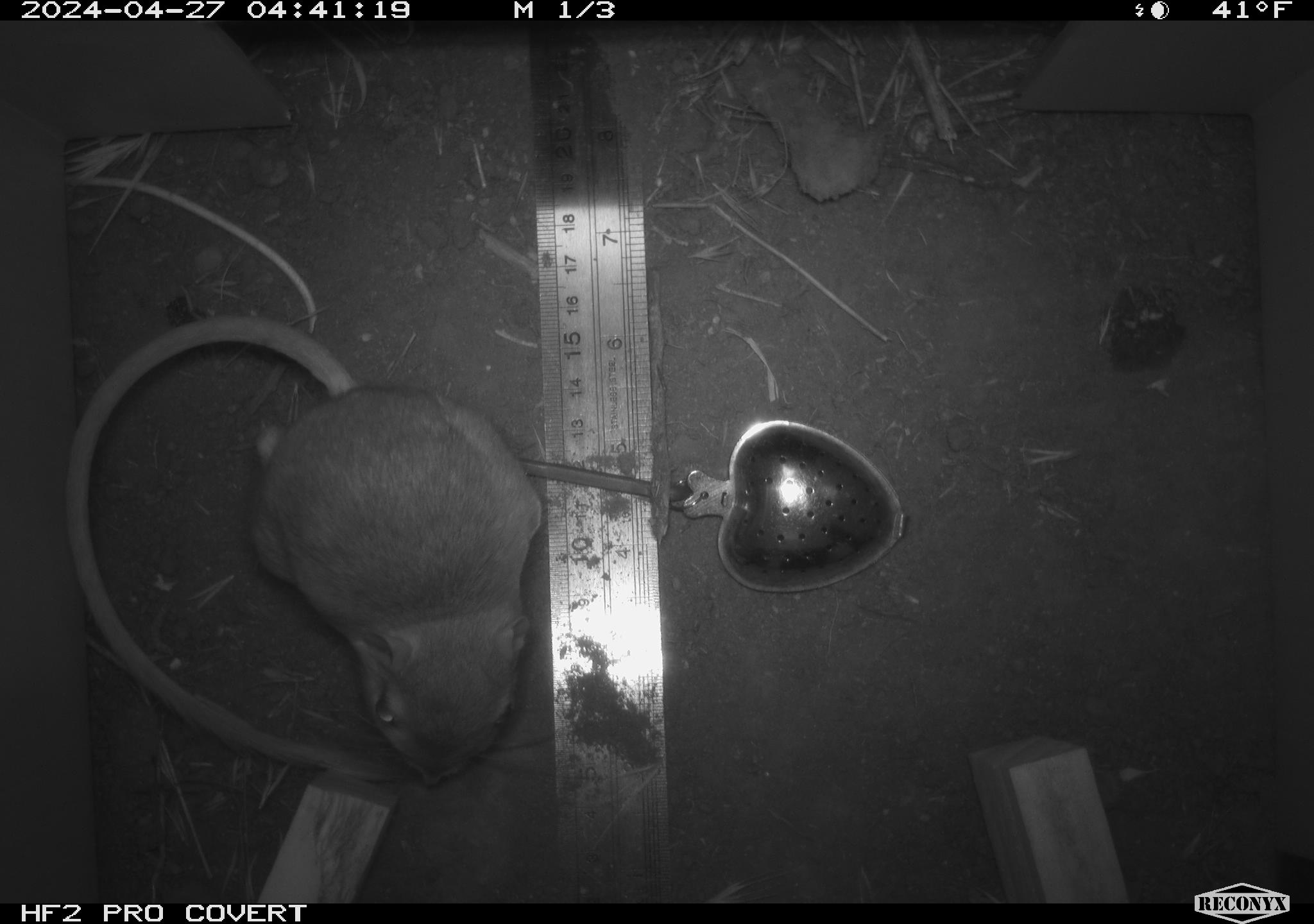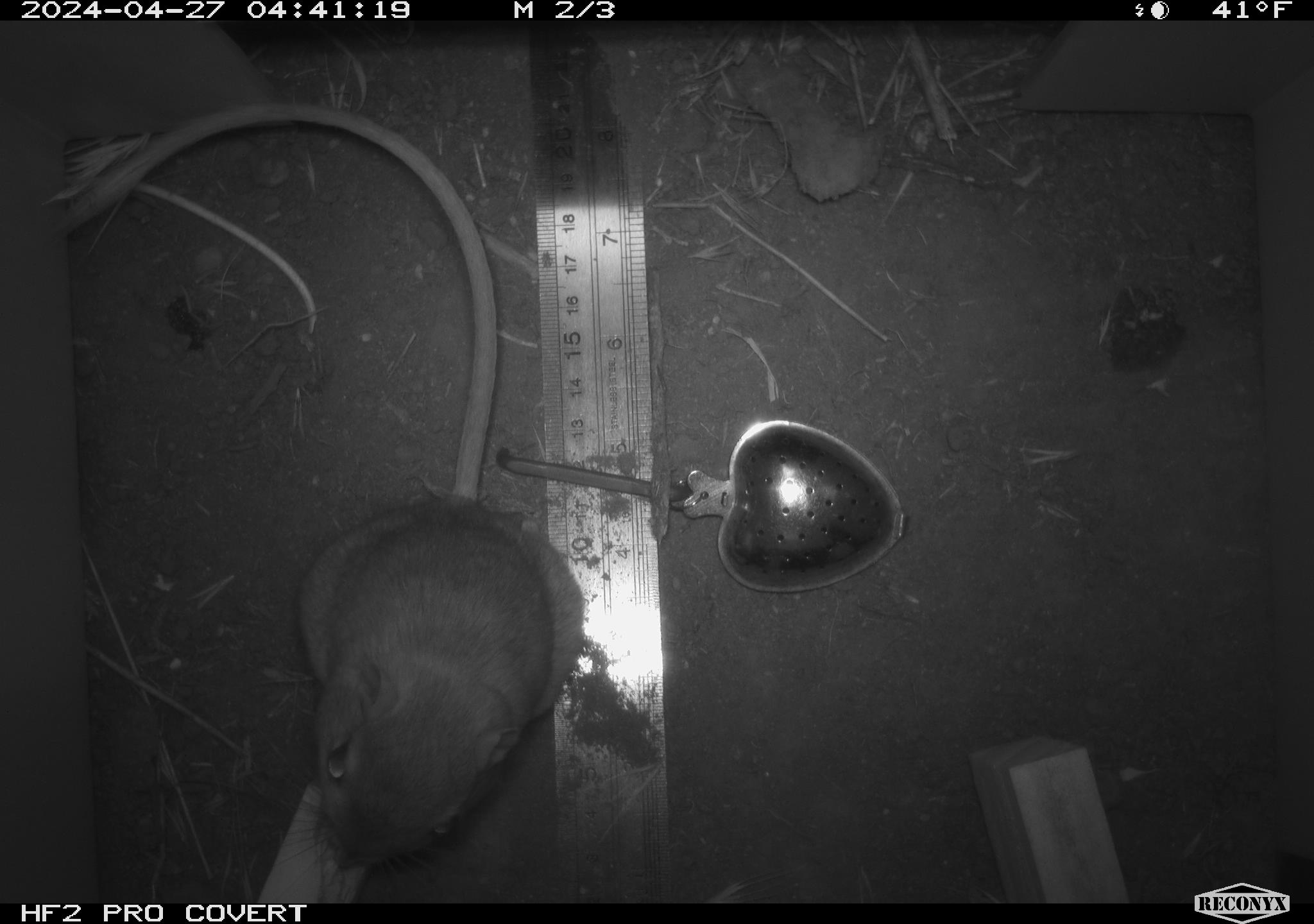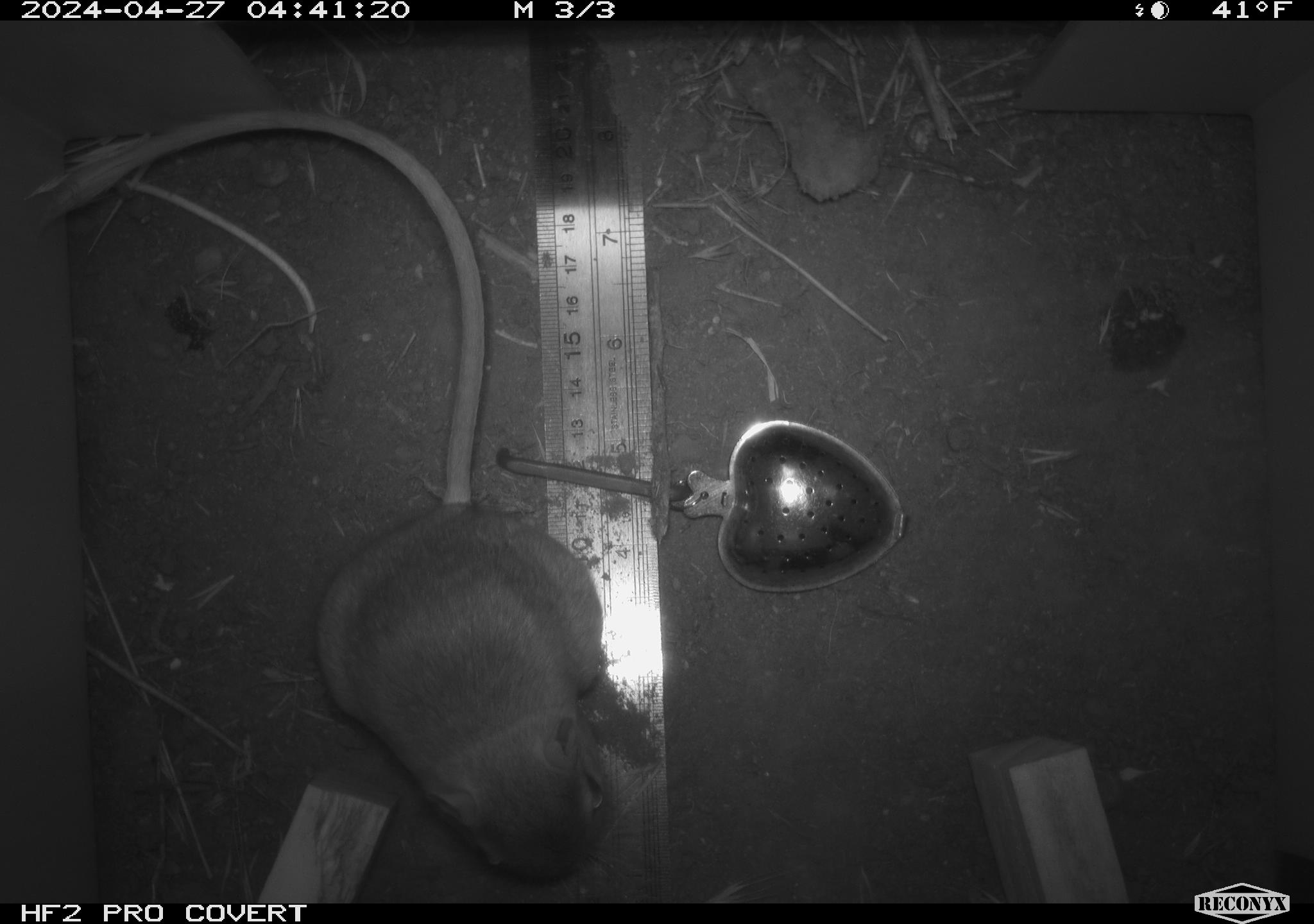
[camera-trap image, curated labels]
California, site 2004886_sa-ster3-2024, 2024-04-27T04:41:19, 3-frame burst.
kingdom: Animalia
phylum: Chordata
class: Mammalia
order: Rodentia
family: Heteromyidae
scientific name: Heteromyidae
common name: kangaroo rats and pocket mice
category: heteromyidae family